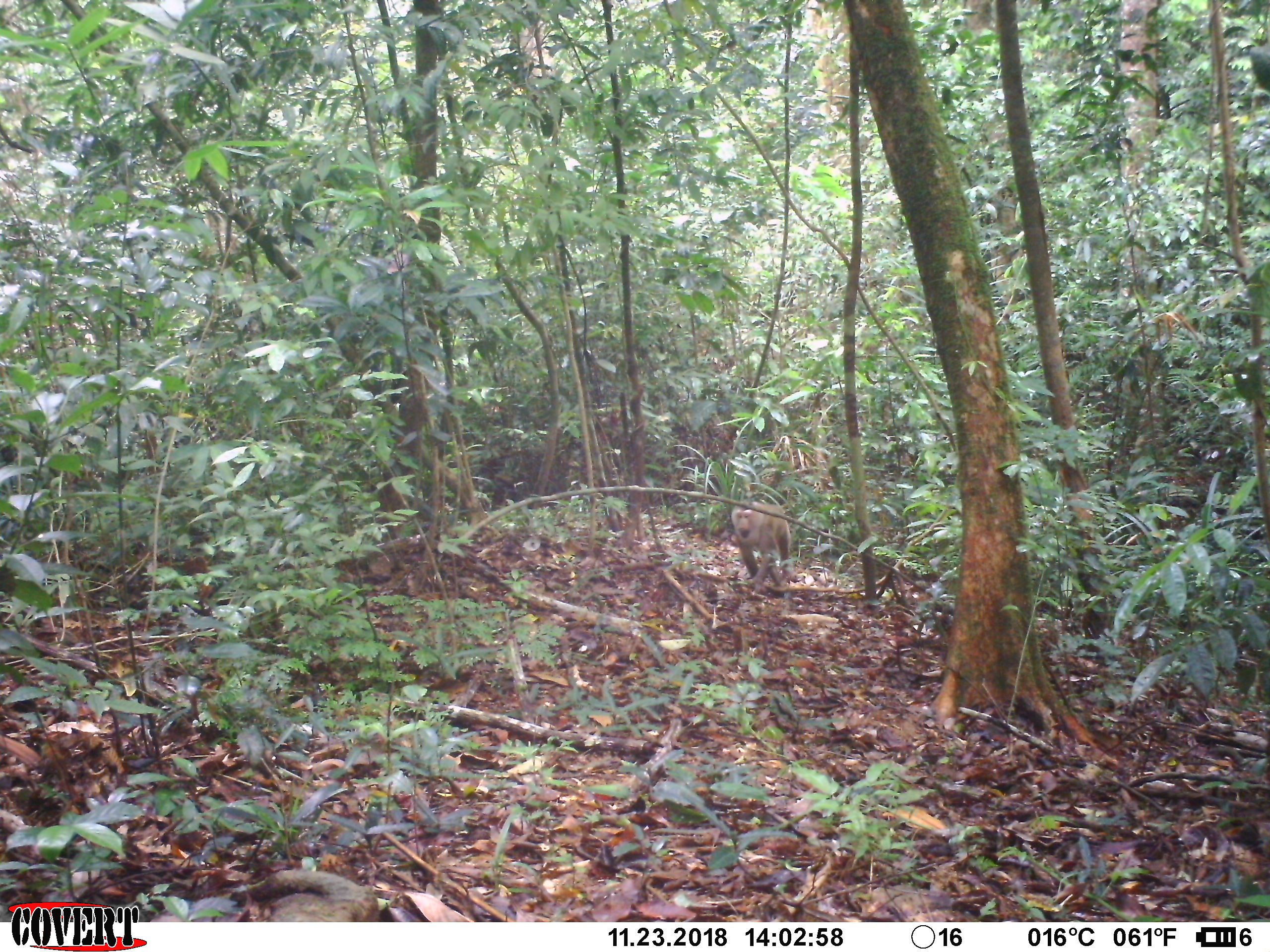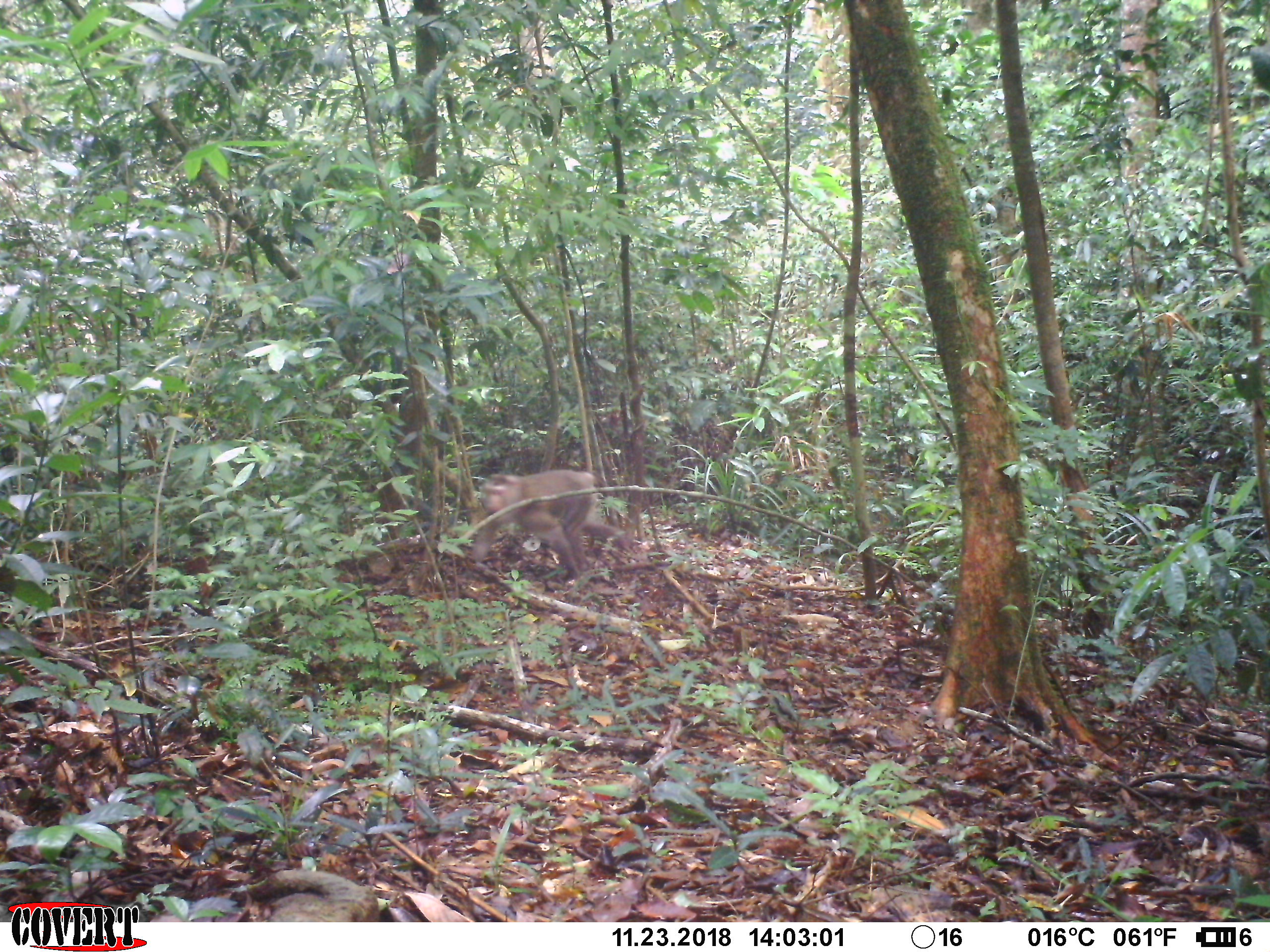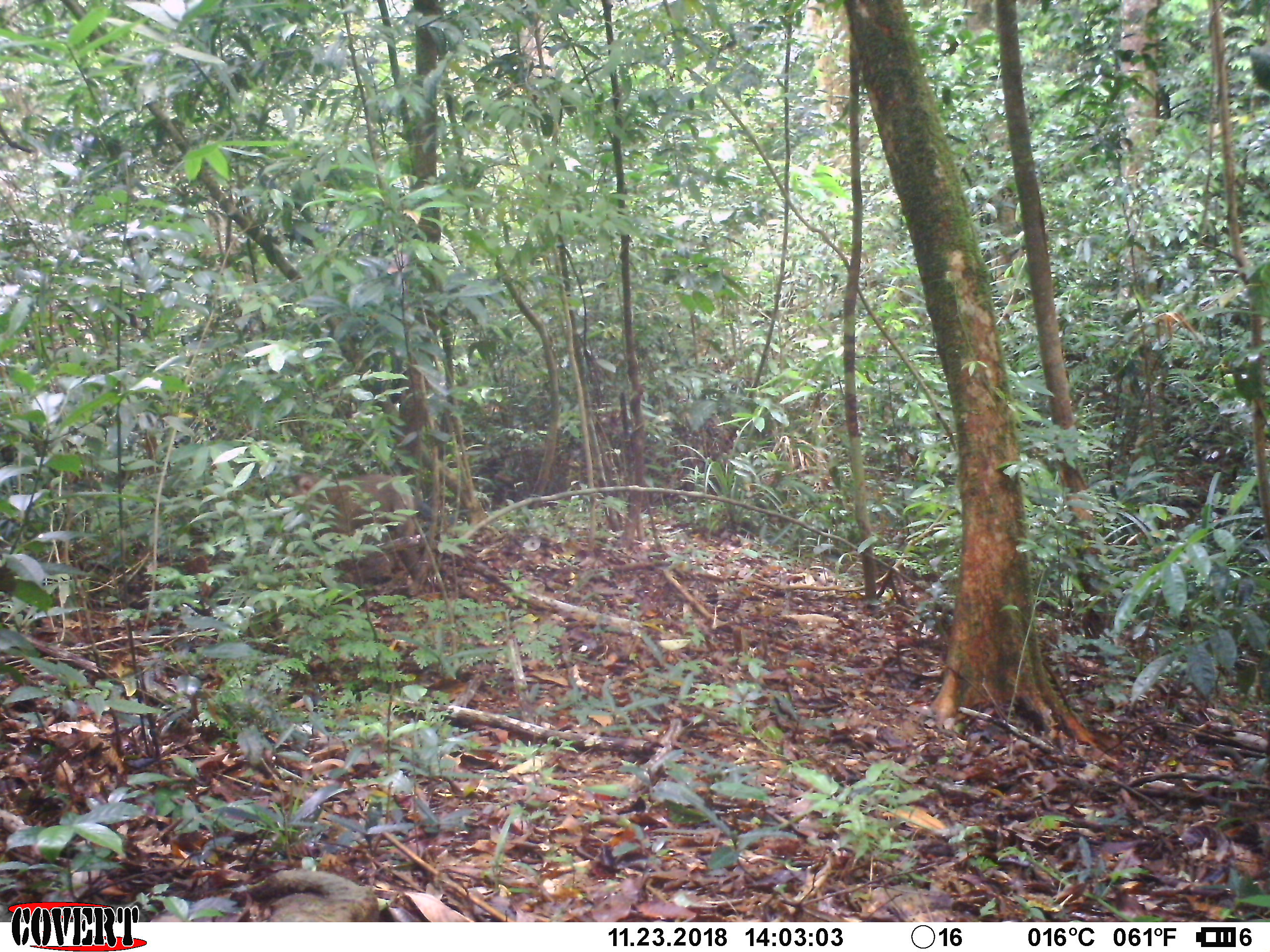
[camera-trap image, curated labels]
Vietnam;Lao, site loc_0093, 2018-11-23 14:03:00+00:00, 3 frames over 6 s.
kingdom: Animalia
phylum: Chordata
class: Mammalia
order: Primates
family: Cercopithecidae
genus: Macaca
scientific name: Macaca nemestrina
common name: pig-tailed macaque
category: pig tailed macaque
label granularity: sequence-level